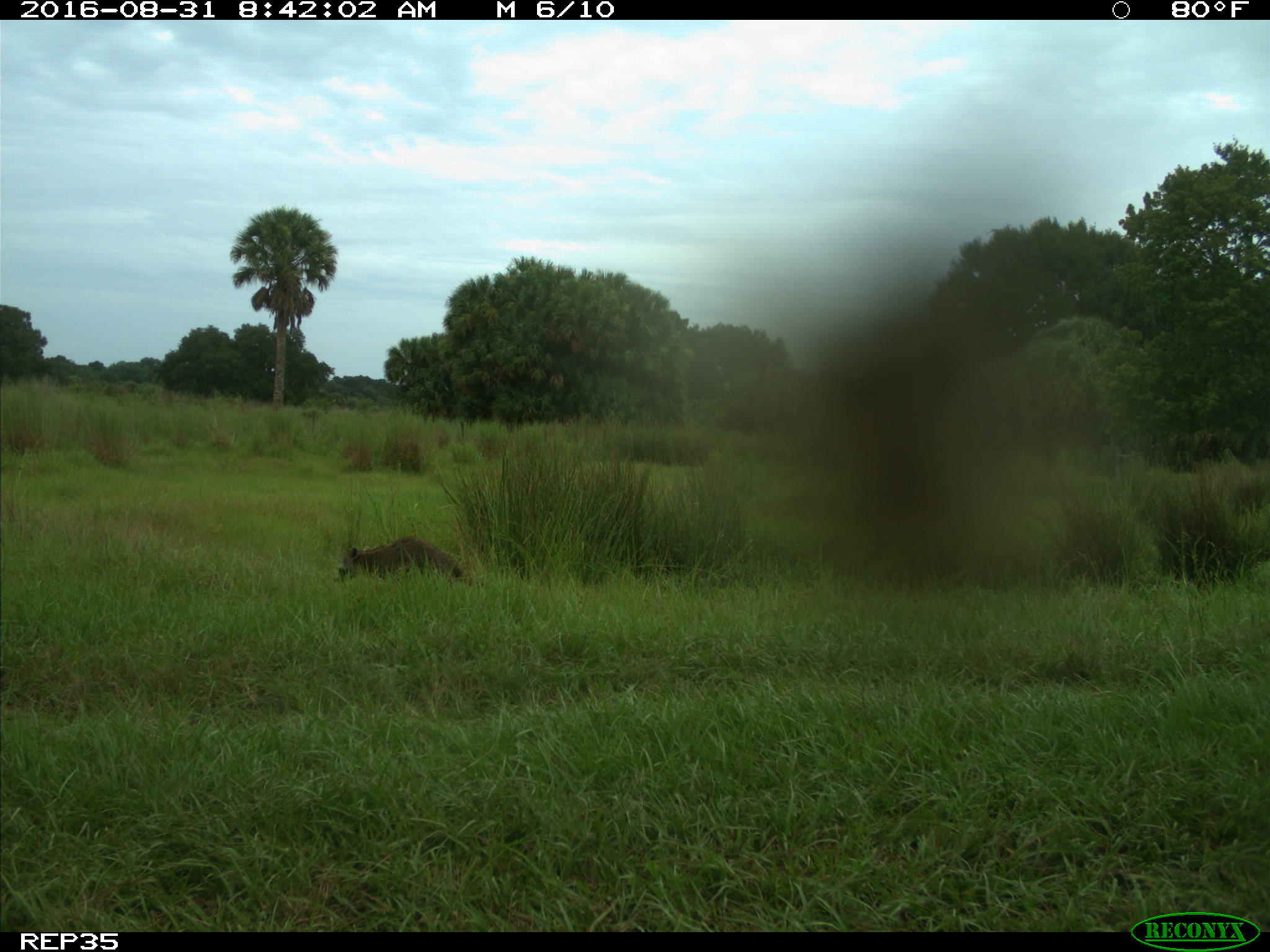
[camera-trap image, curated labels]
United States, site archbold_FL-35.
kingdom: Animalia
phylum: Chordata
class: Mammalia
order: Carnivora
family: Procyonidae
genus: Procyon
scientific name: Procyon lotor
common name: common raccoon